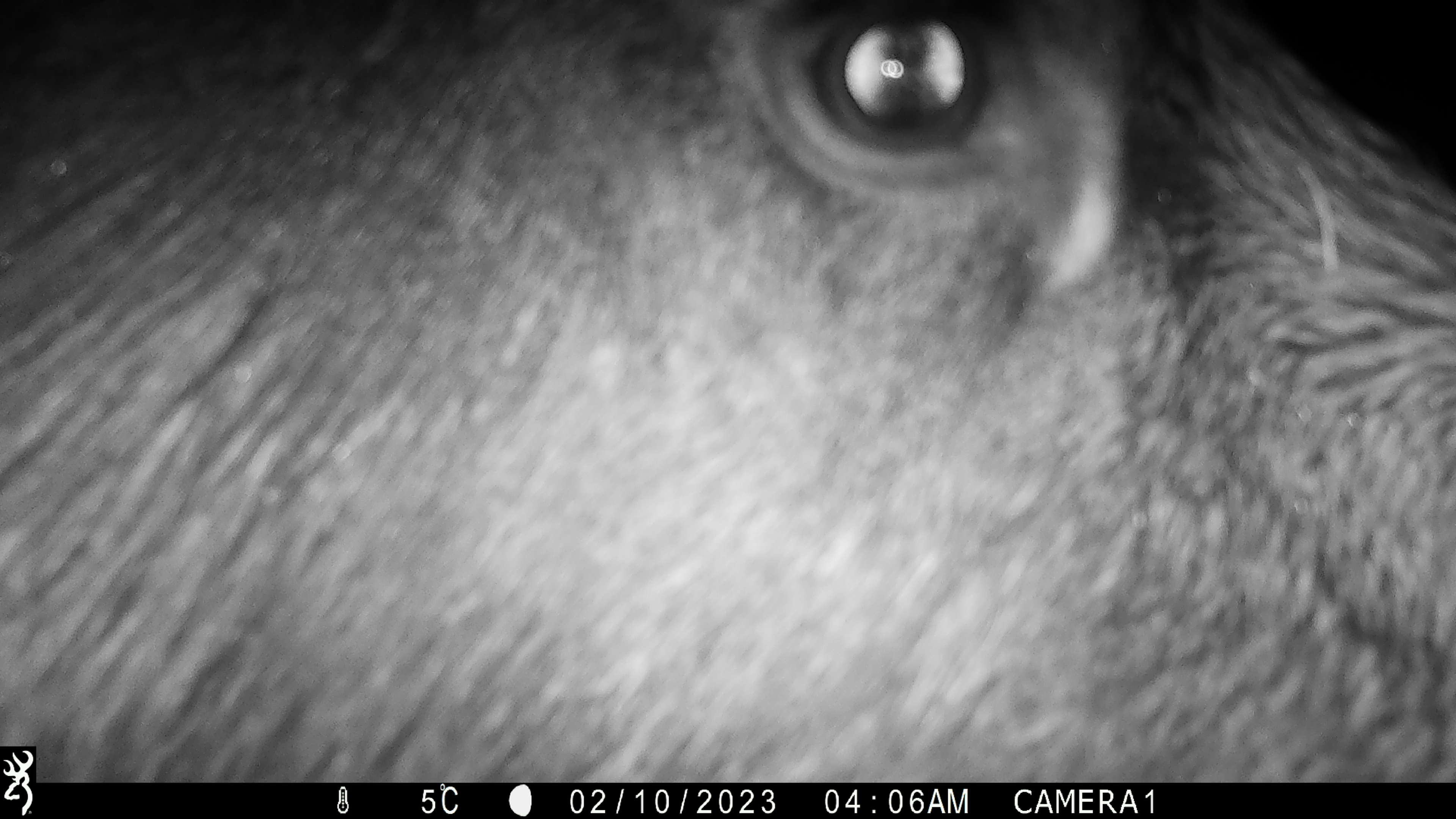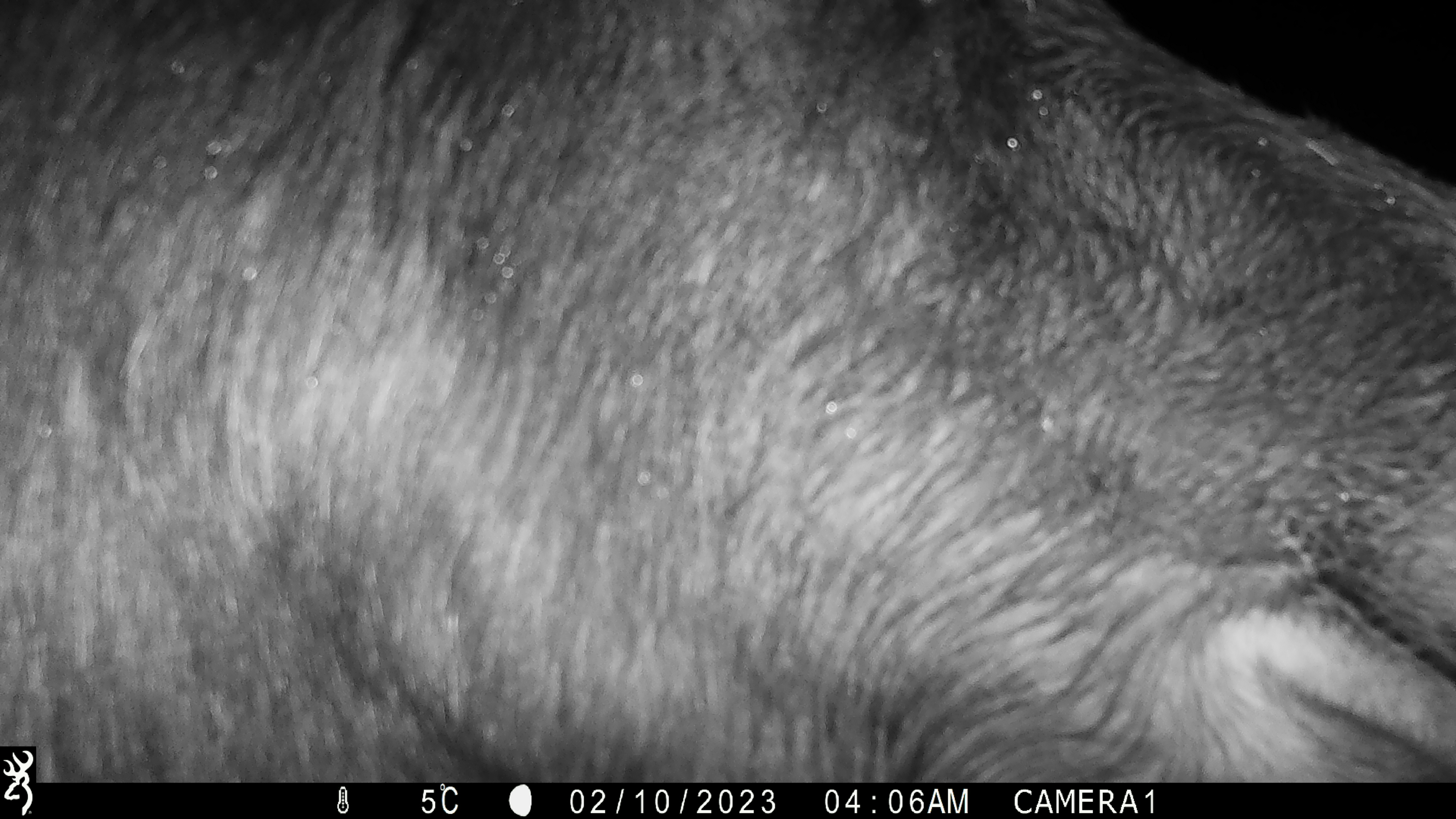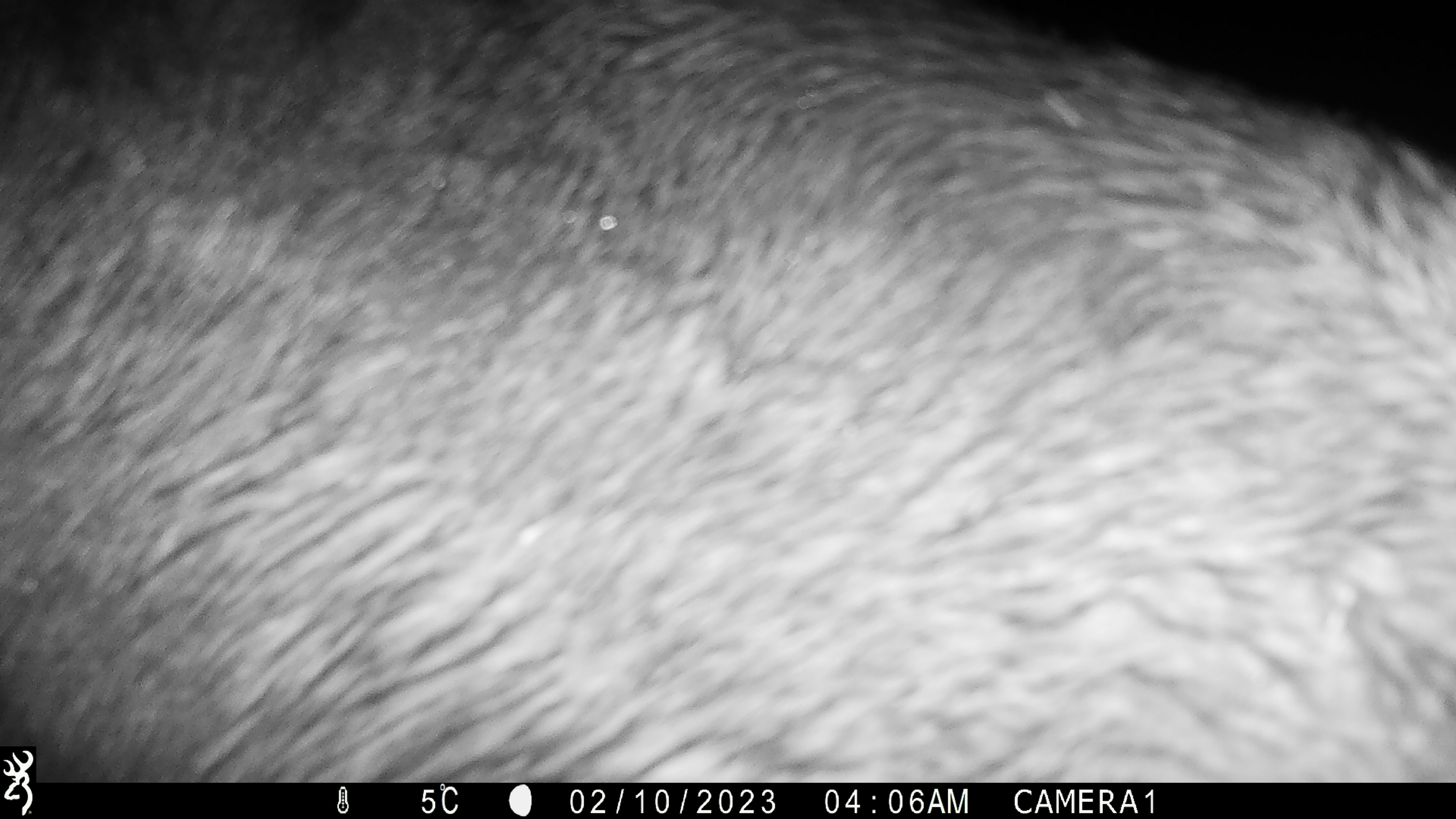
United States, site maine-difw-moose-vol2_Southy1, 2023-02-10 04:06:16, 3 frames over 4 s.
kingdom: Animalia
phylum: Chordata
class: Mammalia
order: Artiodactyla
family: Cervidae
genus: Alces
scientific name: Alces alces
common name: moose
Moose (Alces alces).